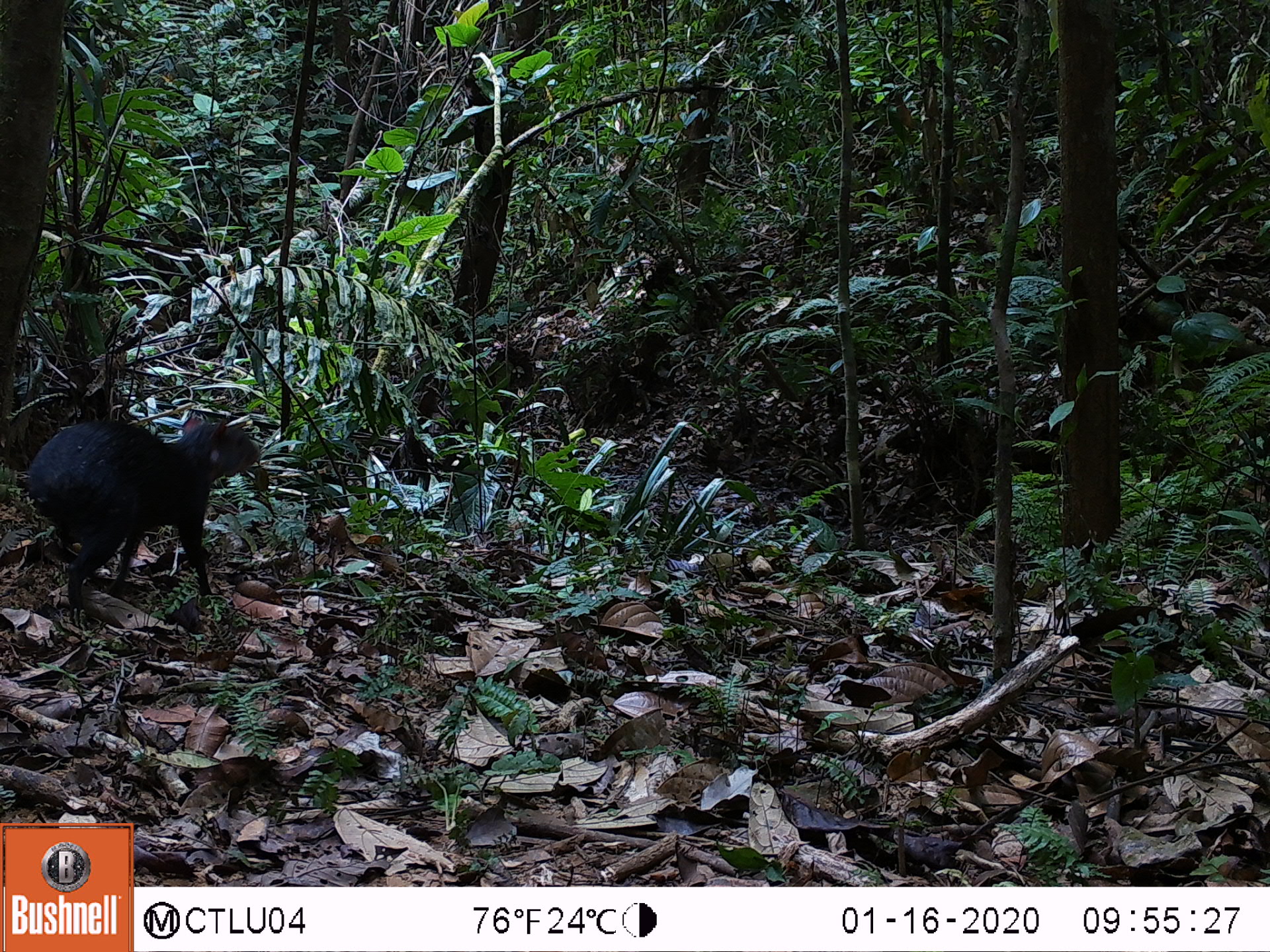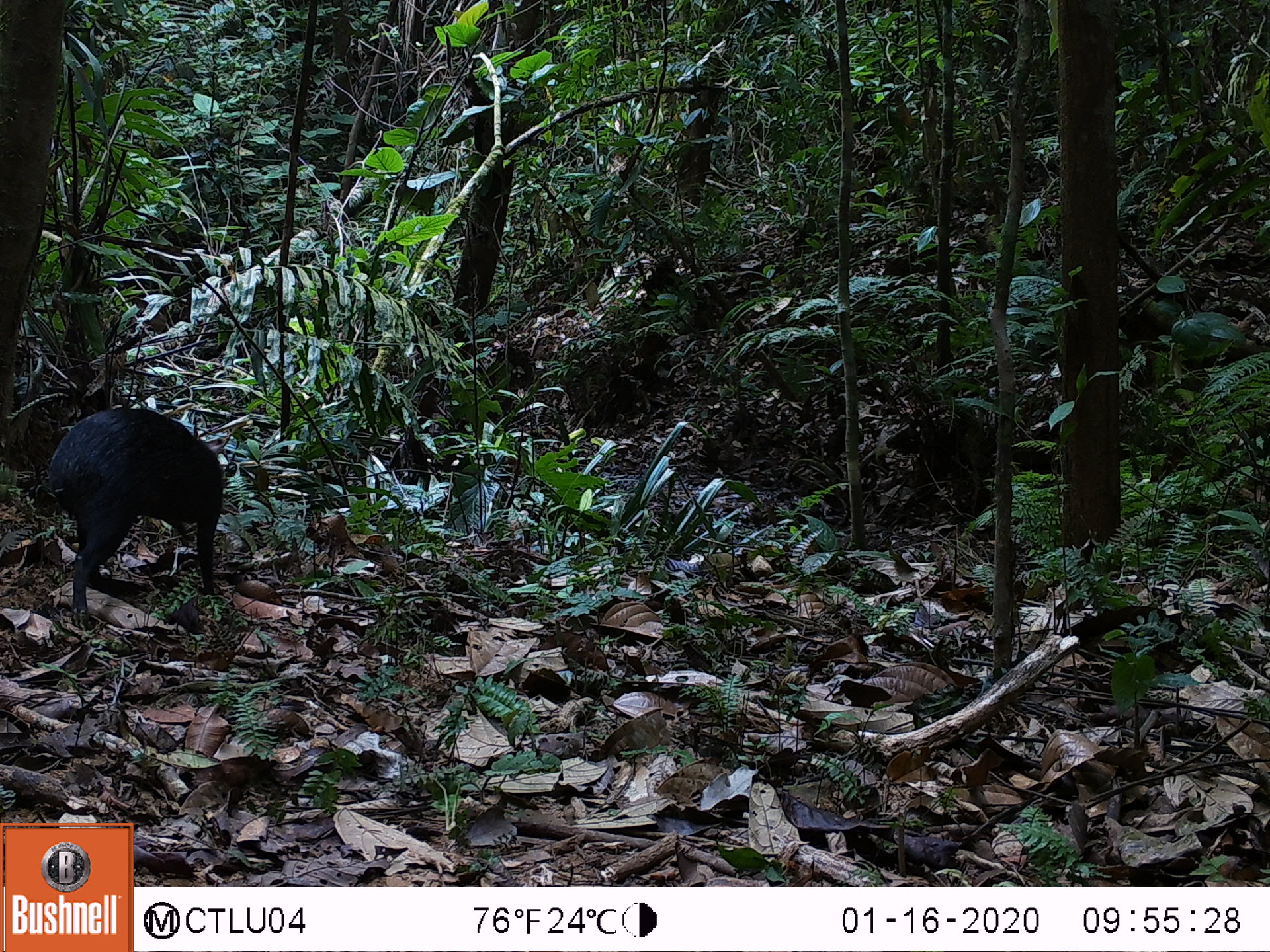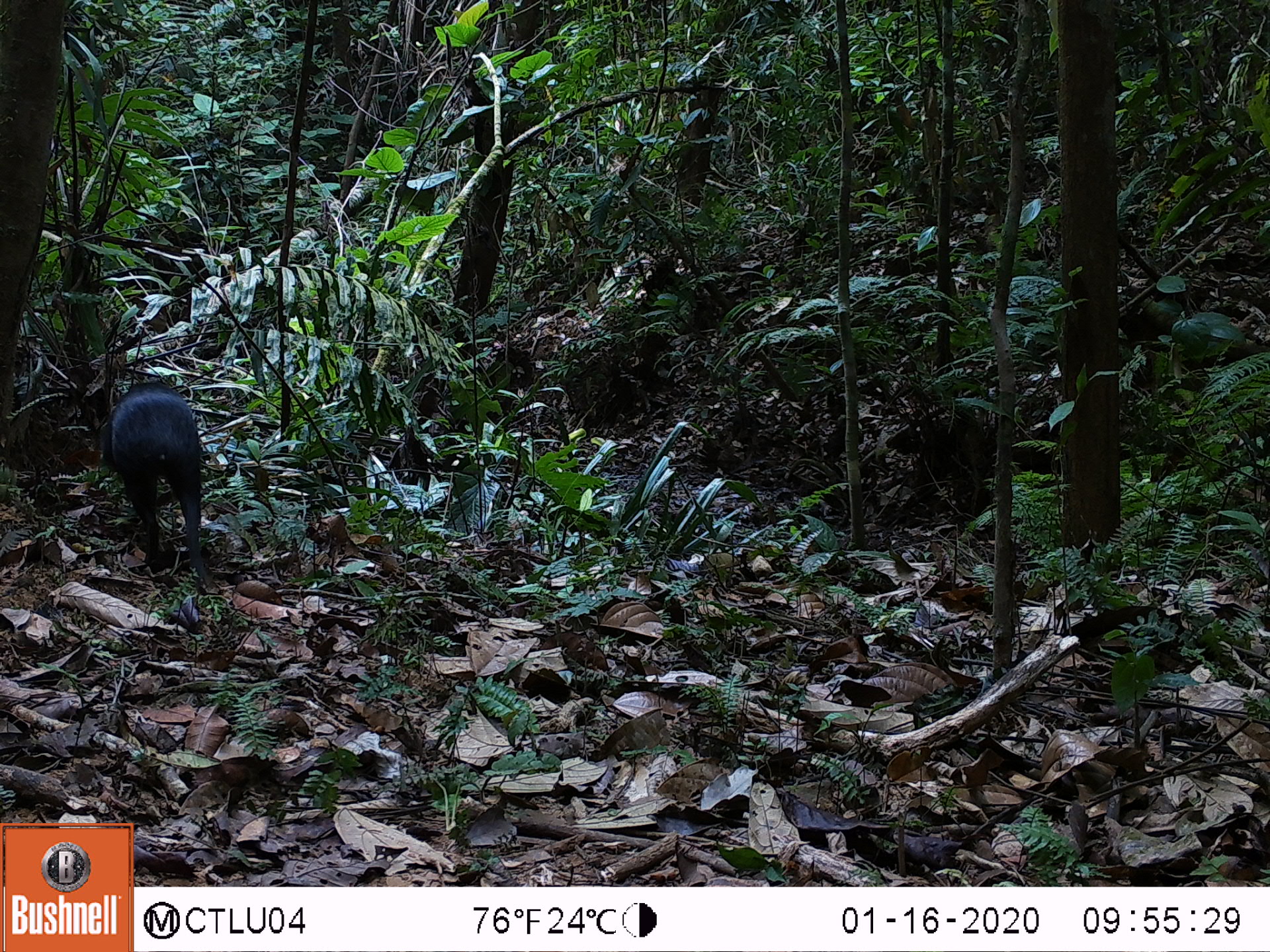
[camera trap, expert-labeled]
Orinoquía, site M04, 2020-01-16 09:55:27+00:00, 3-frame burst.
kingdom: Animalia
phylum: Chordata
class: Mammalia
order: Rodentia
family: Dasyproctidae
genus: Dasyprocta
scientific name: Dasyprocta fuliginosa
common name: black agouti